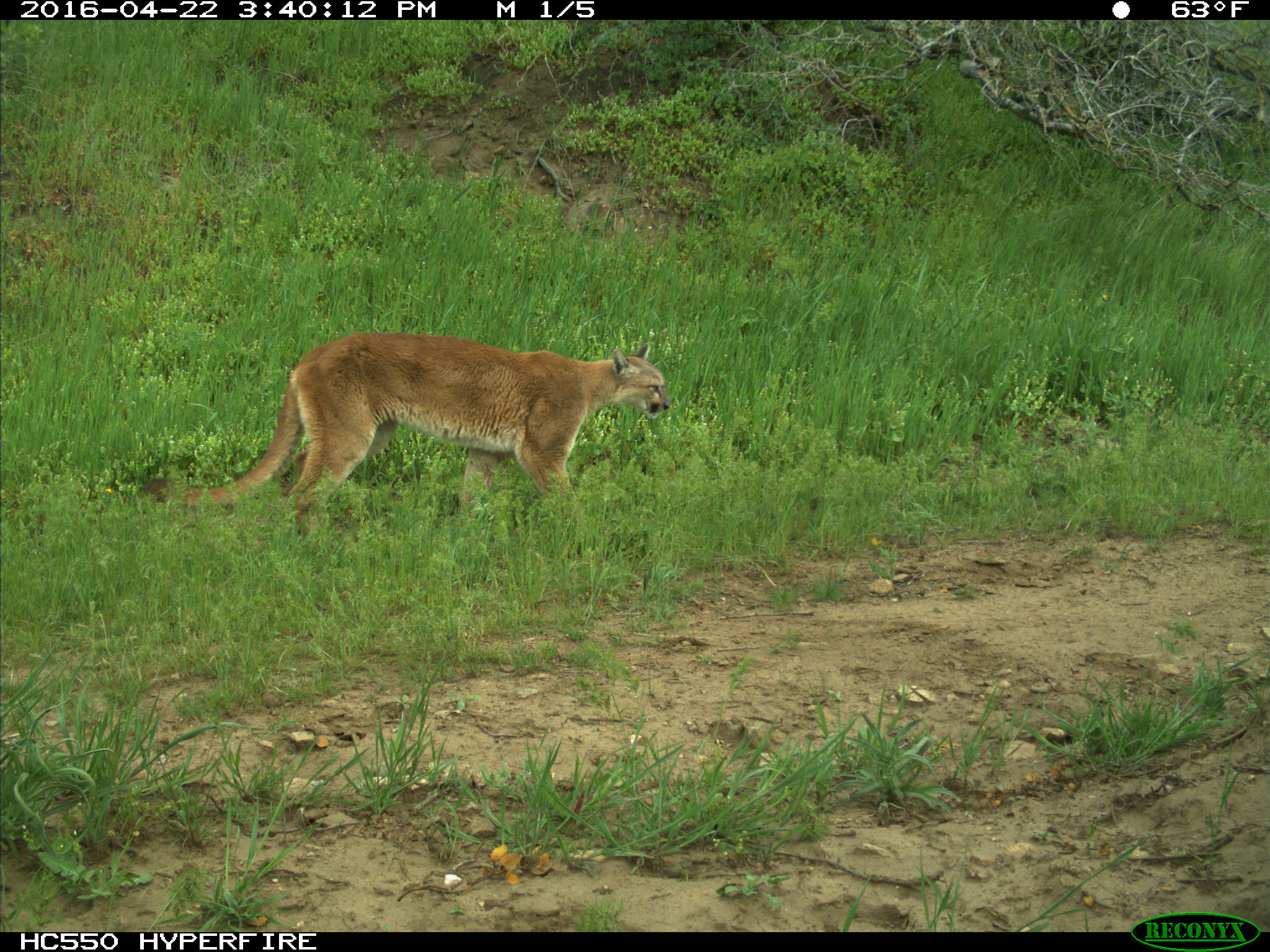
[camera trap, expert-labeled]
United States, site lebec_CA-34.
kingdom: Animalia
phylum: Chordata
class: Mammalia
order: Carnivora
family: Felidae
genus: Puma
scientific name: Puma concolor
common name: mountain lion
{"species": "Puma concolor (mountain lion)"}